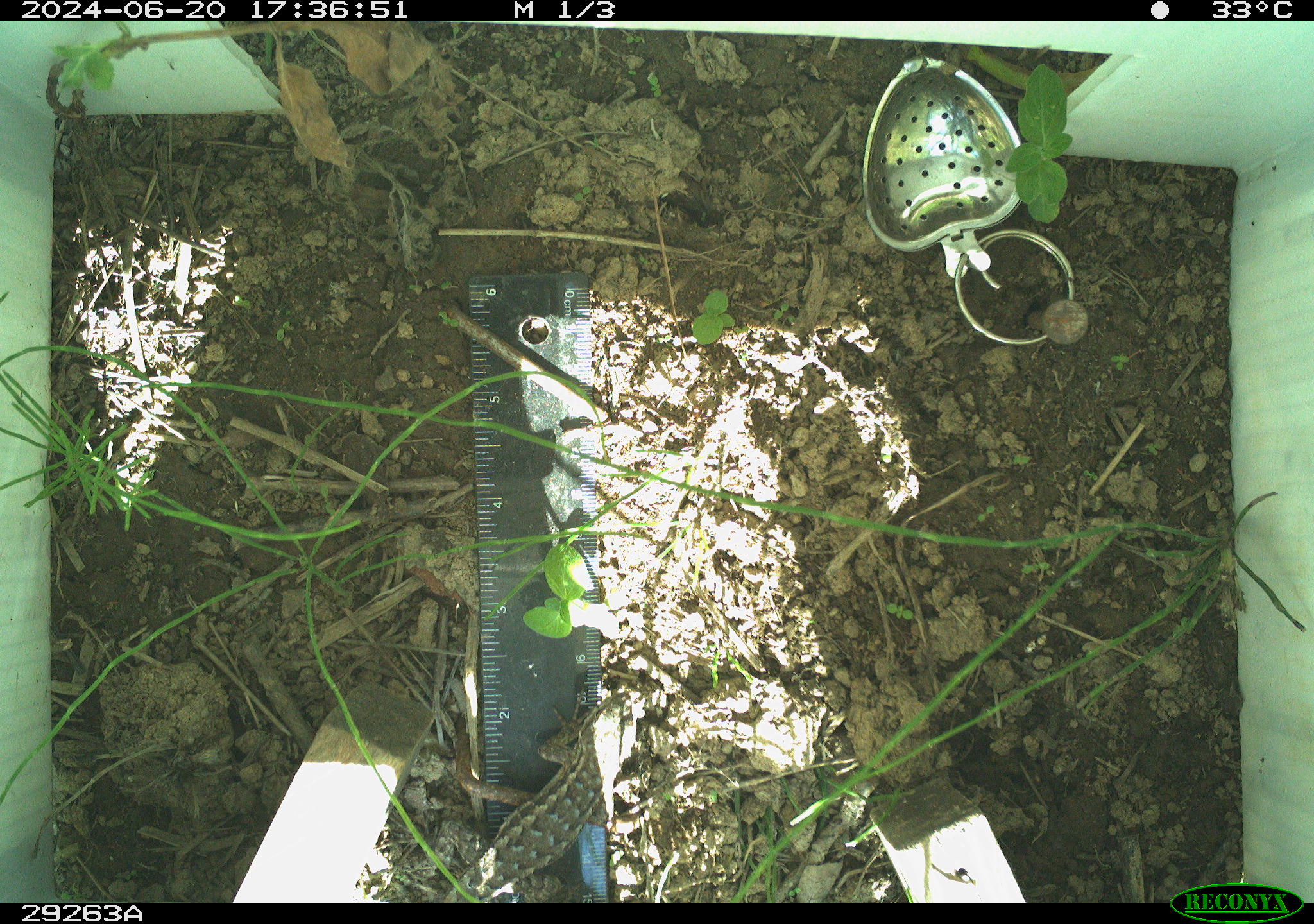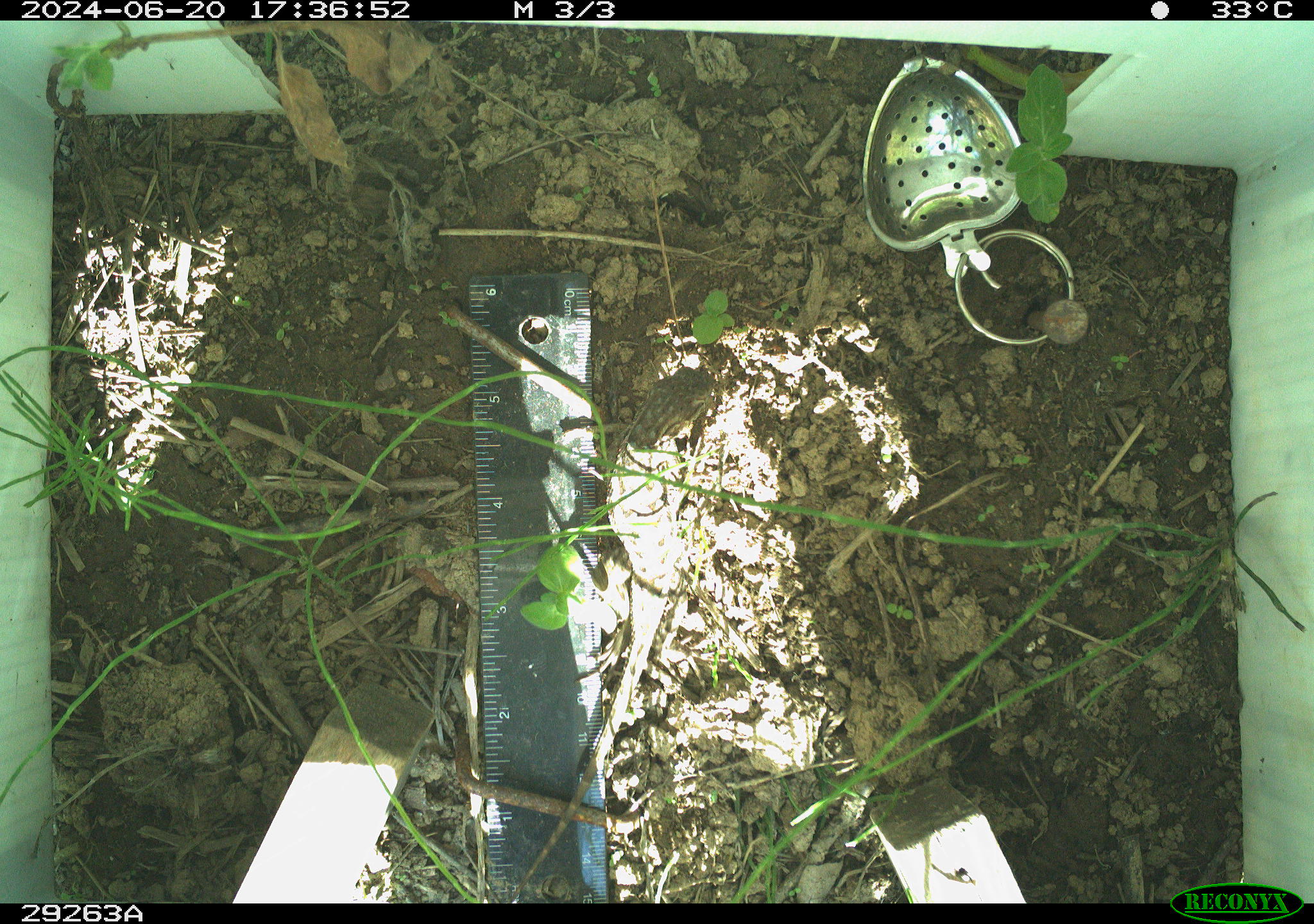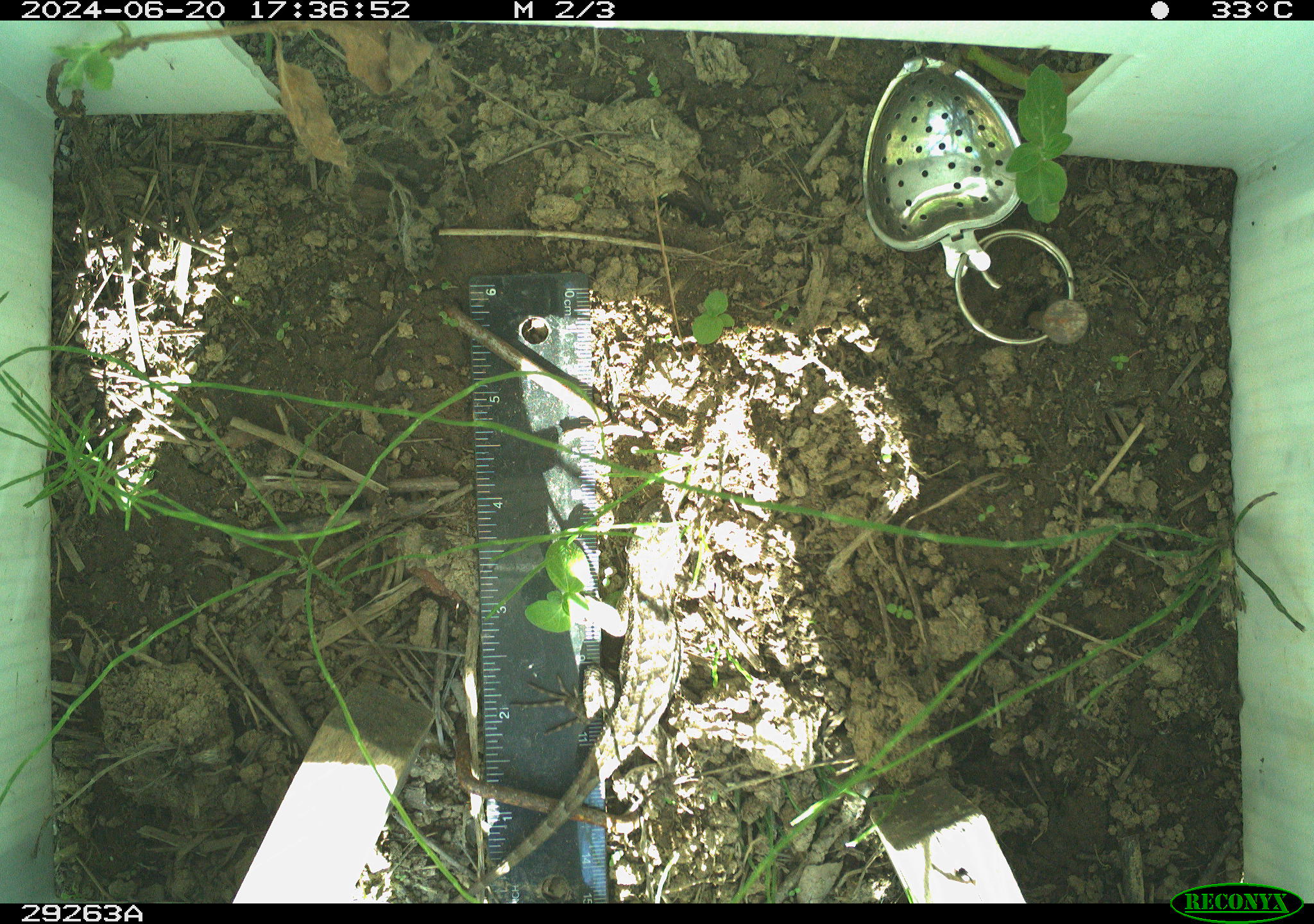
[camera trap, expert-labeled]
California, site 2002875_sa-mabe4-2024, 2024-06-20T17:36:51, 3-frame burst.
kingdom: Animalia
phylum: Chordata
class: Reptilia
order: Squamata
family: Phrynosomatidae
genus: Sceloporus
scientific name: Sceloporus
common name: spiny lizards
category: sceloporus species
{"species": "sceloporus species (spiny lizards) (Sceloporus)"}